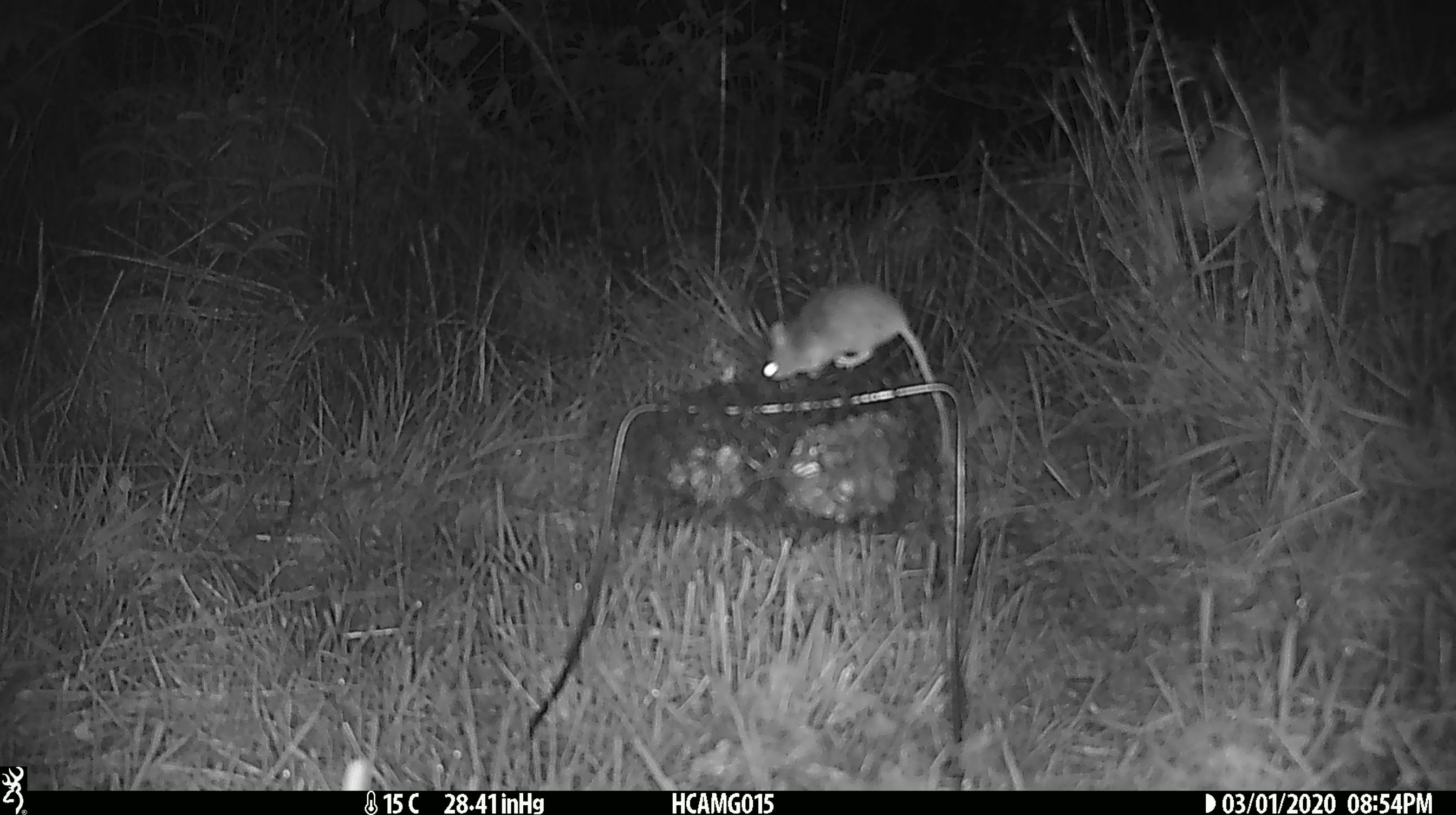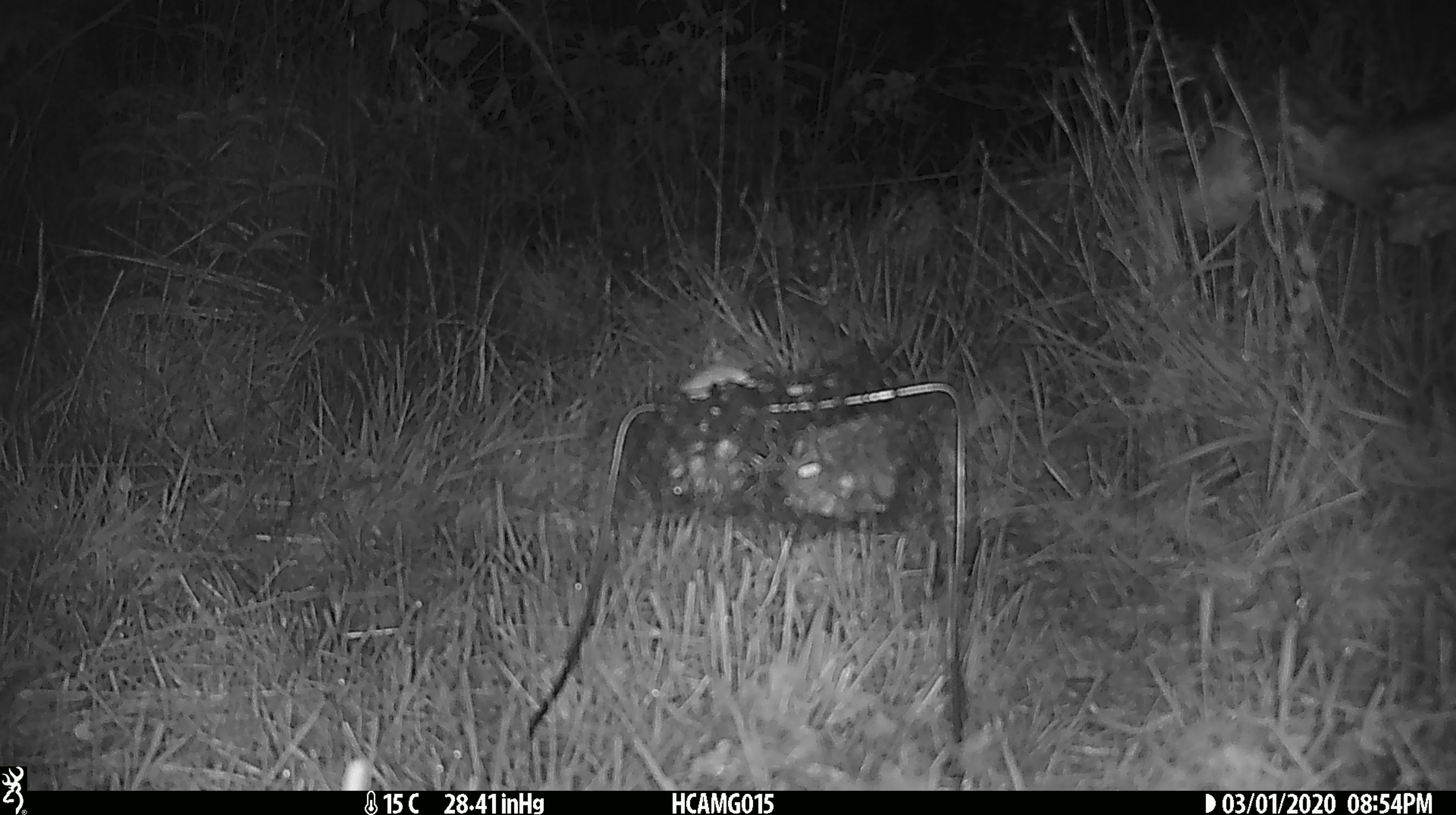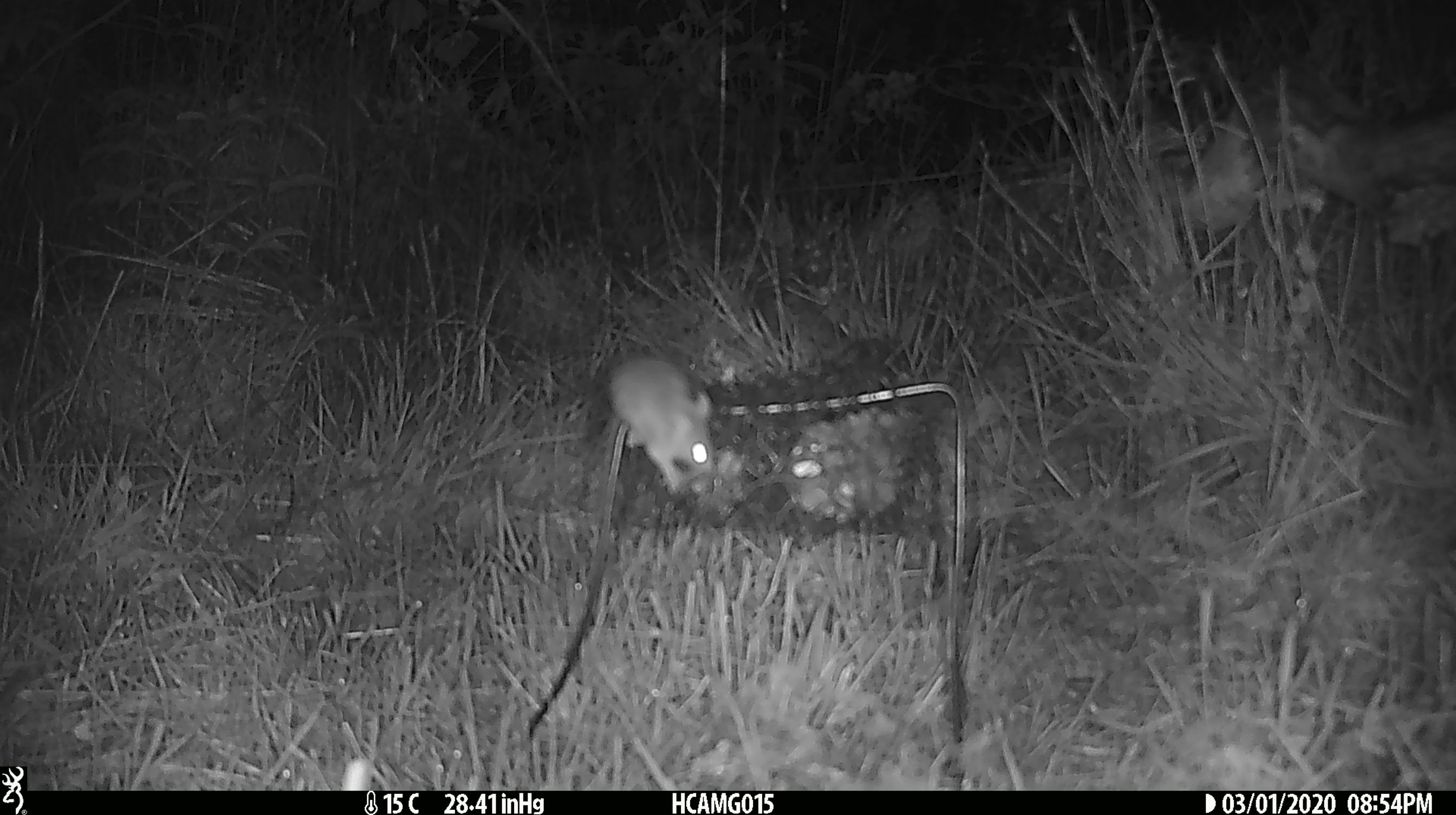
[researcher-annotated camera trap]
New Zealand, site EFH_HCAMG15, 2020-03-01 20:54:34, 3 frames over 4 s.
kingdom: Animalia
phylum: Chordata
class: Mammalia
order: Rodentia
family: Muridae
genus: Mus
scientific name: Mus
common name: mouse